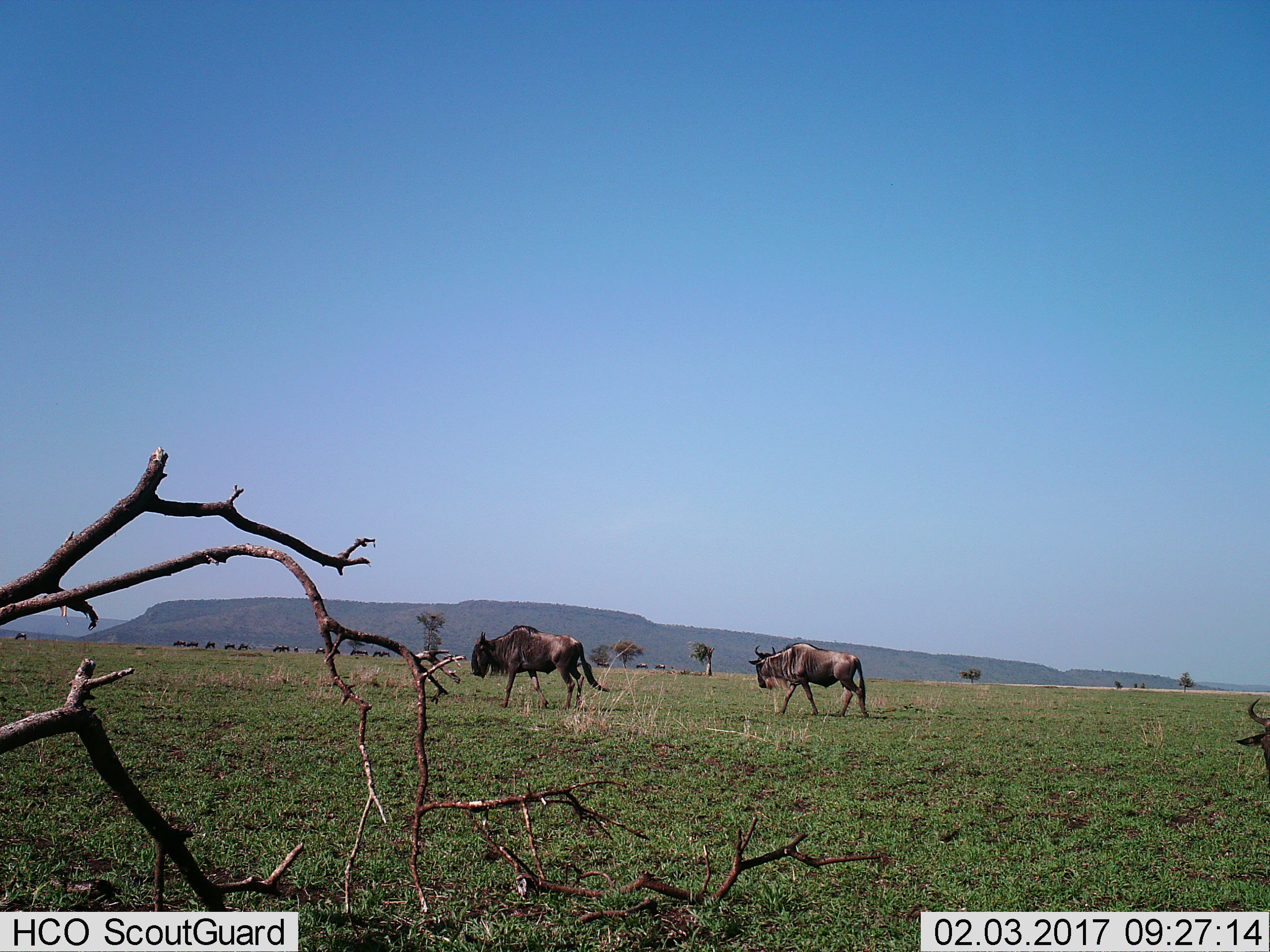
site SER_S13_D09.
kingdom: Animalia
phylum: Chordata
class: Mammalia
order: Artiodactyla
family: Bovidae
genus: Connochaetes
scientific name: Connochaetes taurinus taurinus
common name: blue wildebeest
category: wildebeestblue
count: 11-50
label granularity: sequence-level